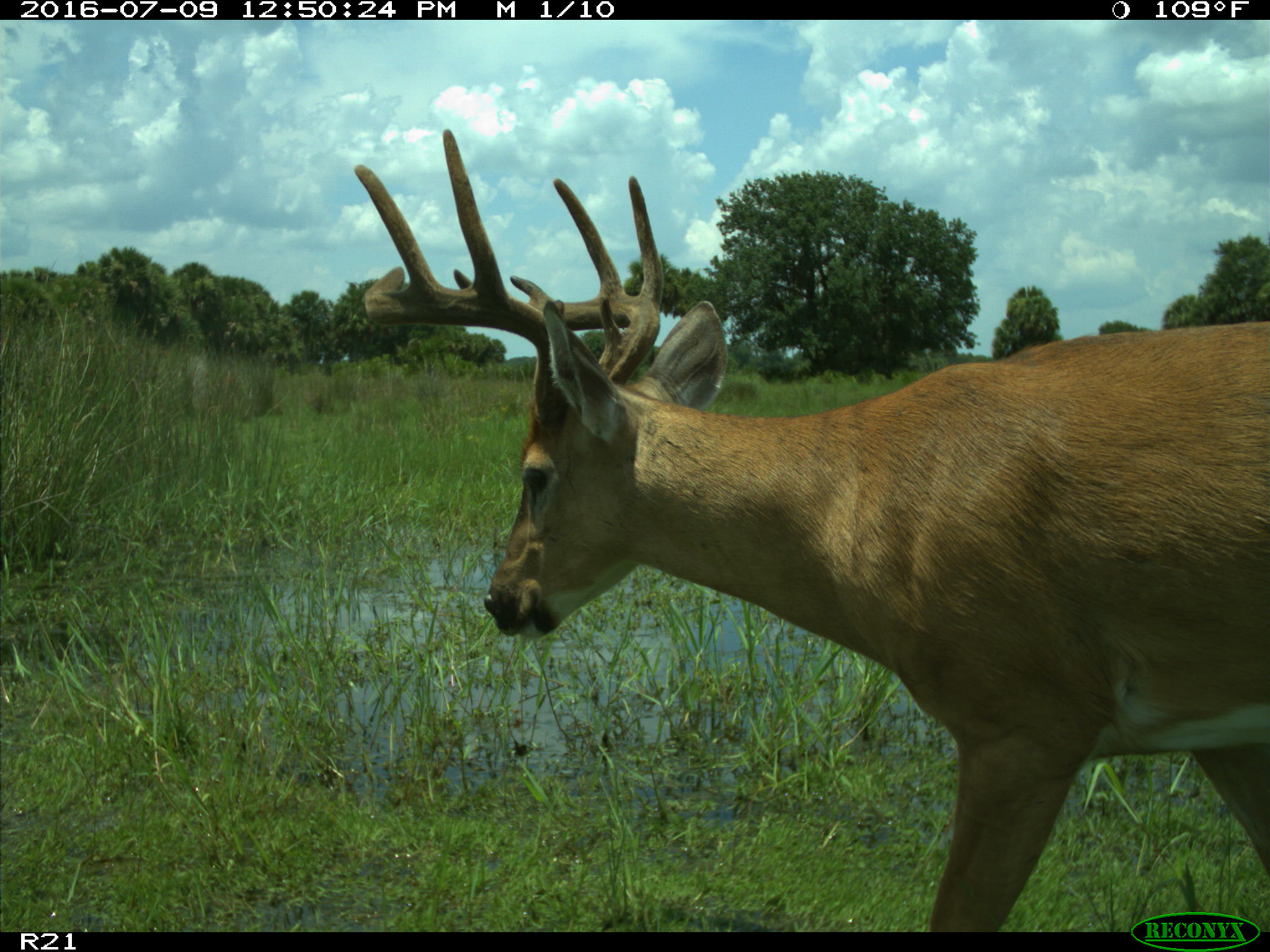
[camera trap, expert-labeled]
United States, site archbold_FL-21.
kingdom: Animalia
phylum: Chordata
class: Mammalia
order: Artiodactyla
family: Cervidae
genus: Odocoileus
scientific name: Odocoileus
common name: deer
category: unidentified deer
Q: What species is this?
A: Unidentified deer (deer) (Odocoileus).